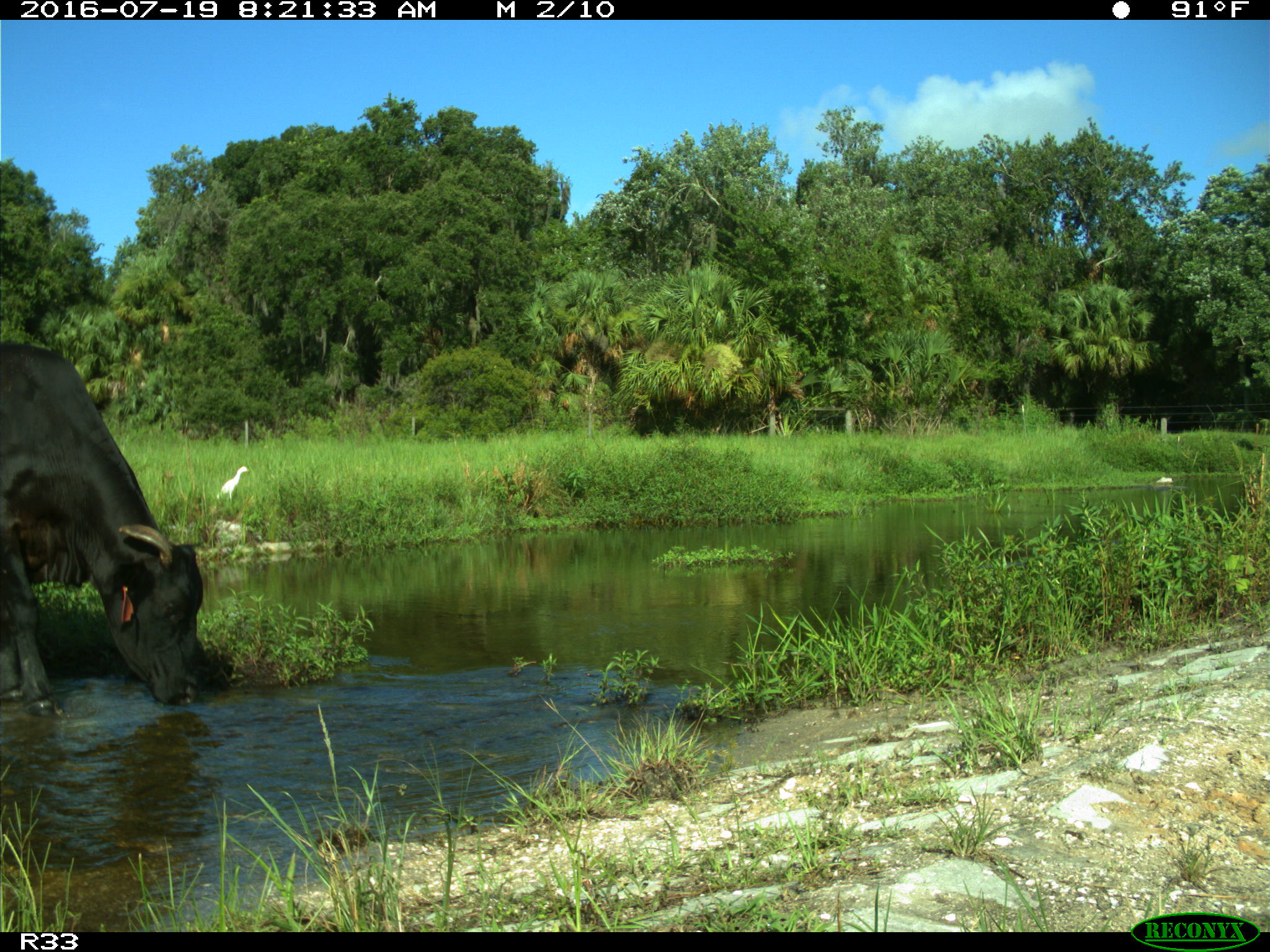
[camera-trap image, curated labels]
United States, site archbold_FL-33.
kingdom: Animalia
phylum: Chordata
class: Mammalia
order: Artiodactyla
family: Bovidae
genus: Bos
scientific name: Bos taurus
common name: domestic cow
Bos taurus (domestic cow).